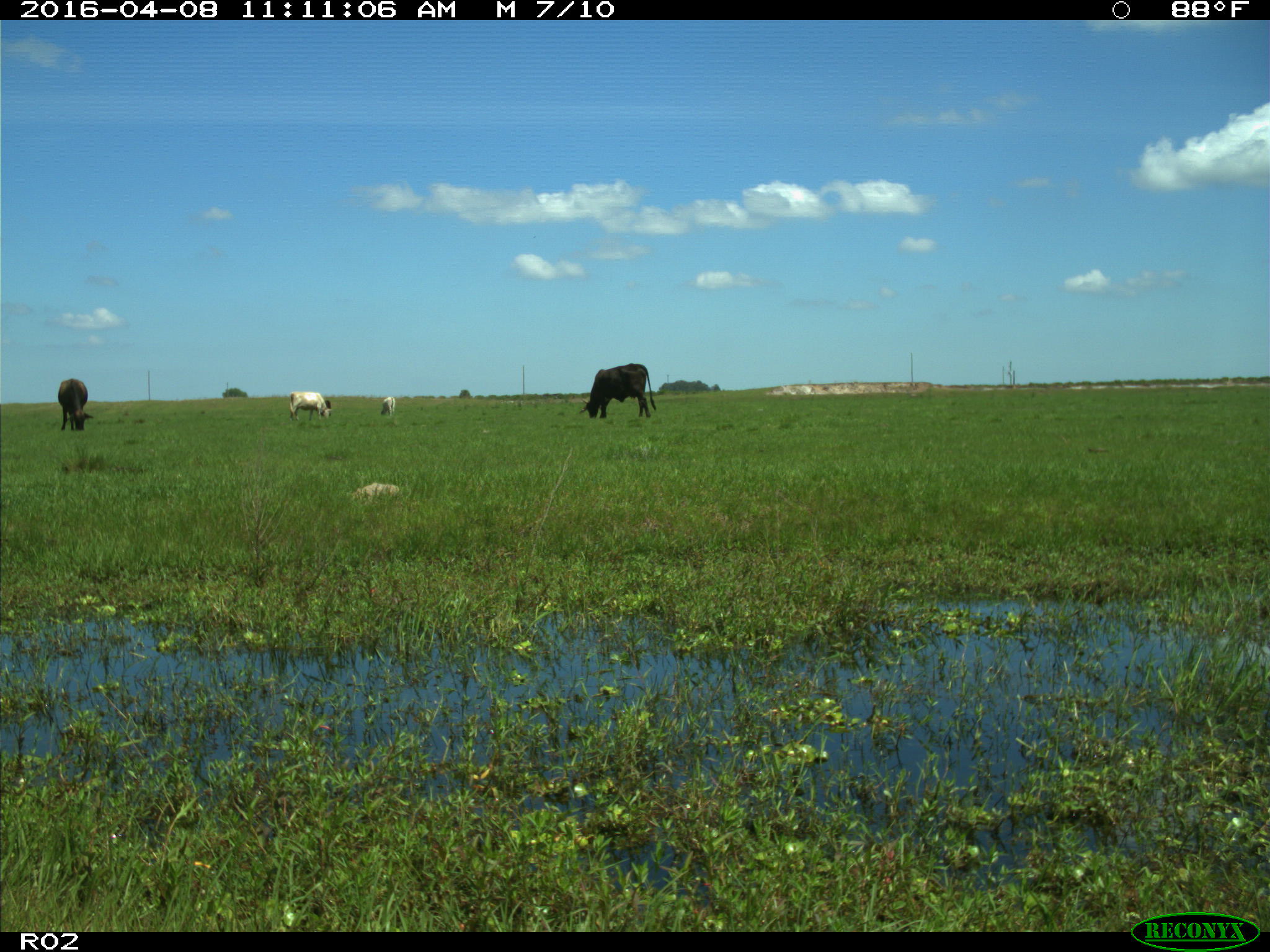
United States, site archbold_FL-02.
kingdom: Animalia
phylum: Chordata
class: Mammalia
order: Artiodactyla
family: Bovidae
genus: Bos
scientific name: Bos taurus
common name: domestic cow